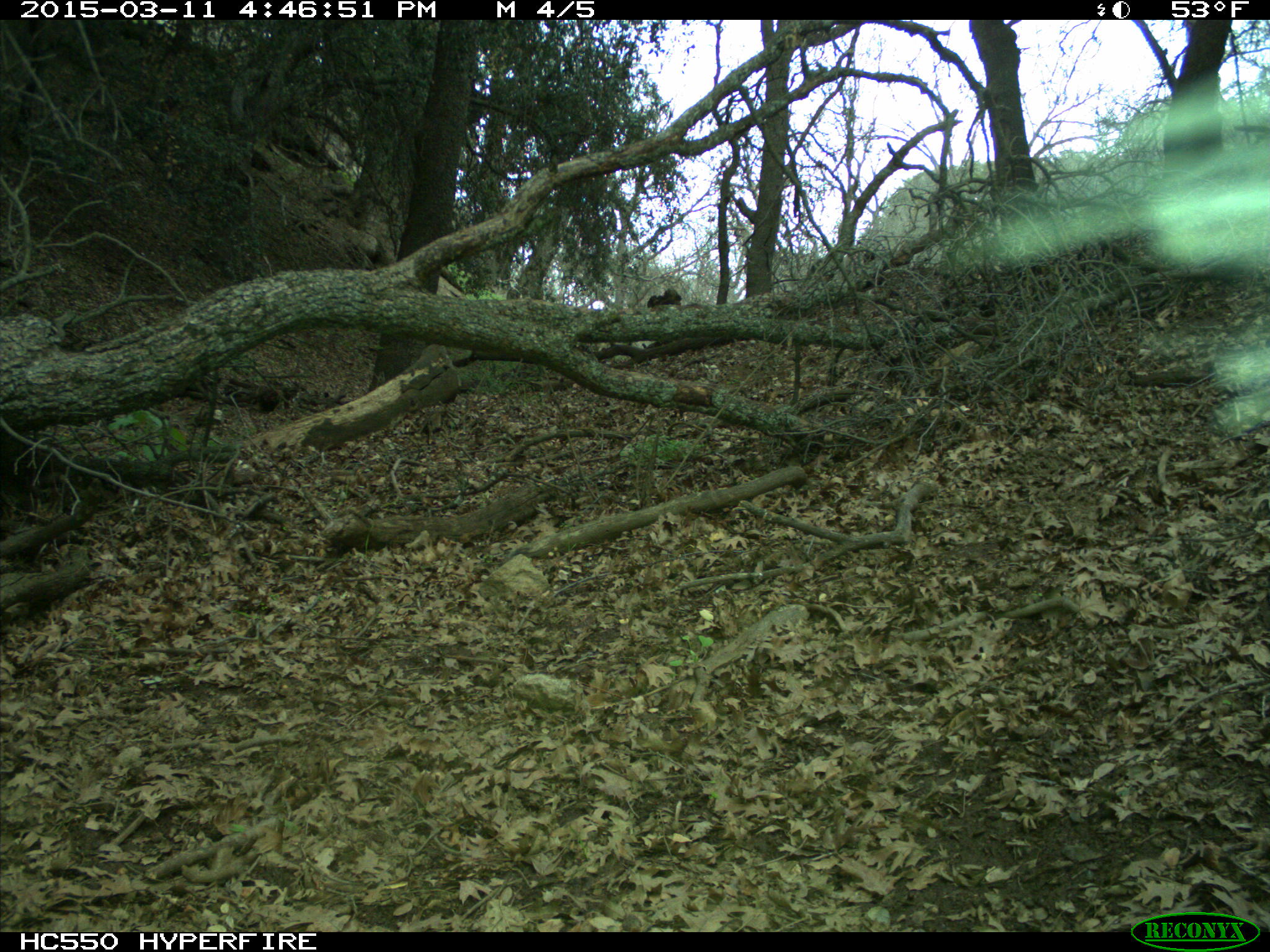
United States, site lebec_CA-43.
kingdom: Animalia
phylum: Chordata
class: Mammalia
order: Artiodactyla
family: Bovidae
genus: Bos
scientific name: Bos taurus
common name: domestic cow